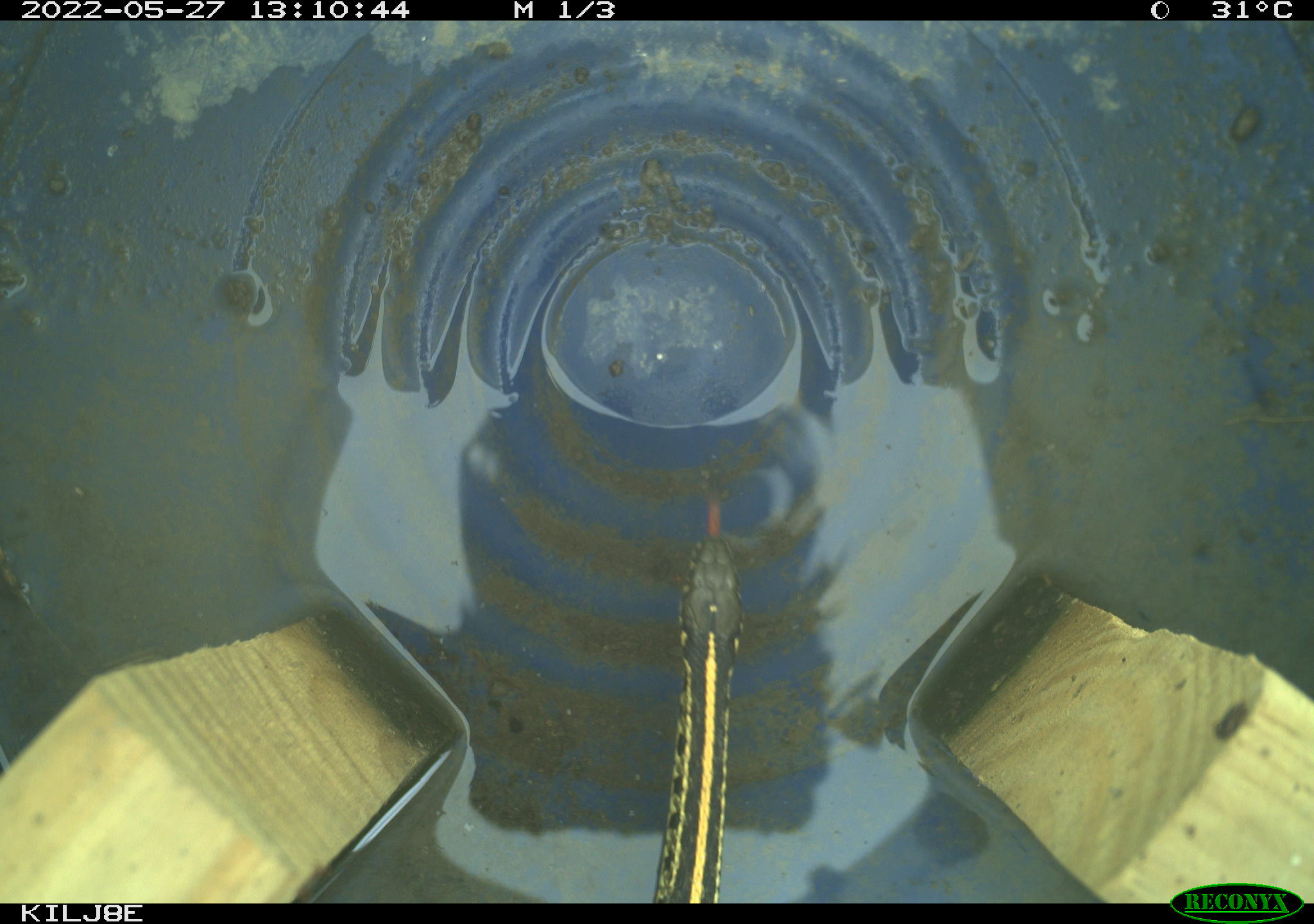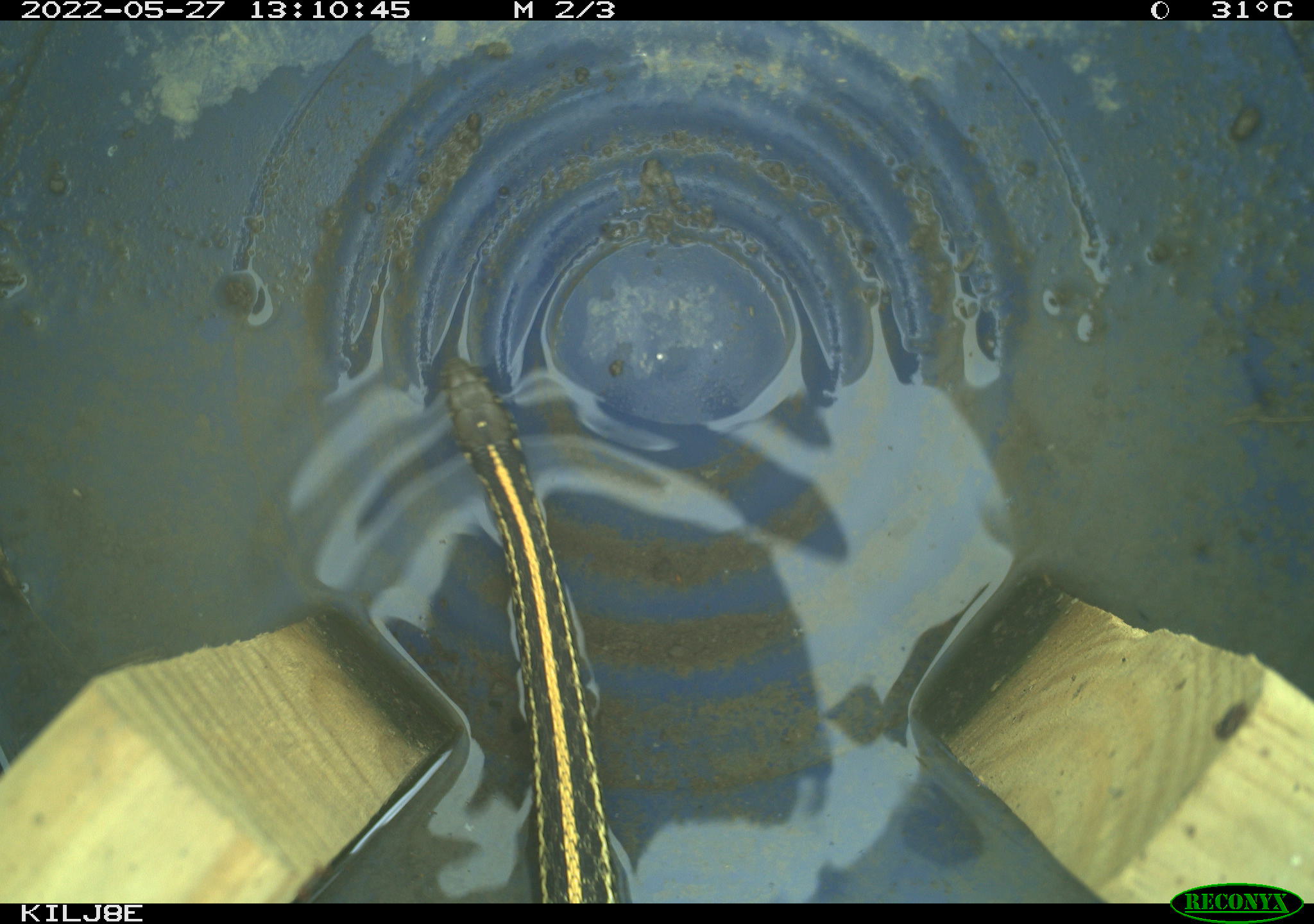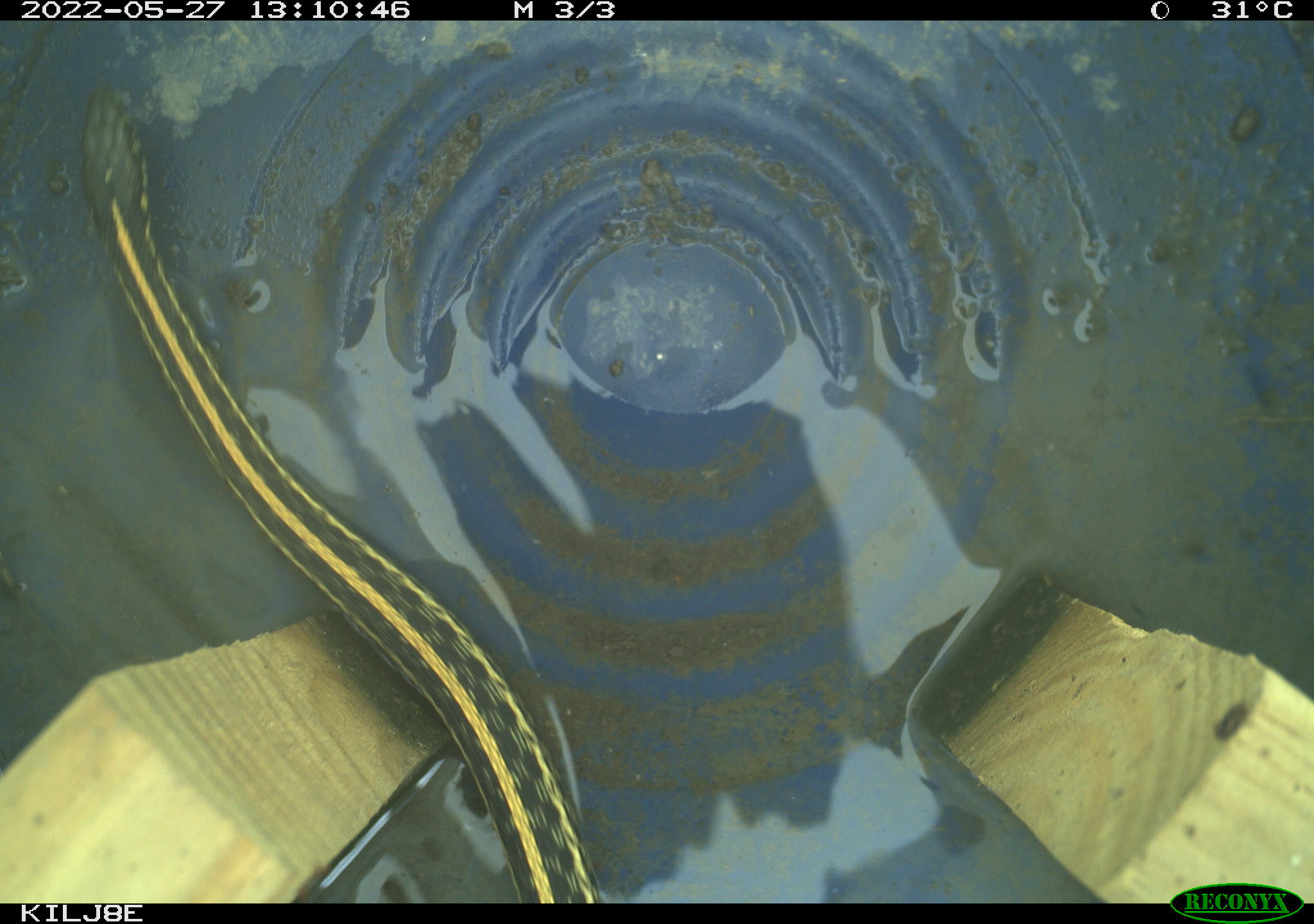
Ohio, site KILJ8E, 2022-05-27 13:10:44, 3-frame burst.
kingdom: Animalia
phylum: Chordata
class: Reptilia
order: Squamata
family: Colubridae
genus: Thamnophis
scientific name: Thamnophis radix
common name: plains gartersnake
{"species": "plains gartersnake (Thamnophis radix)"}